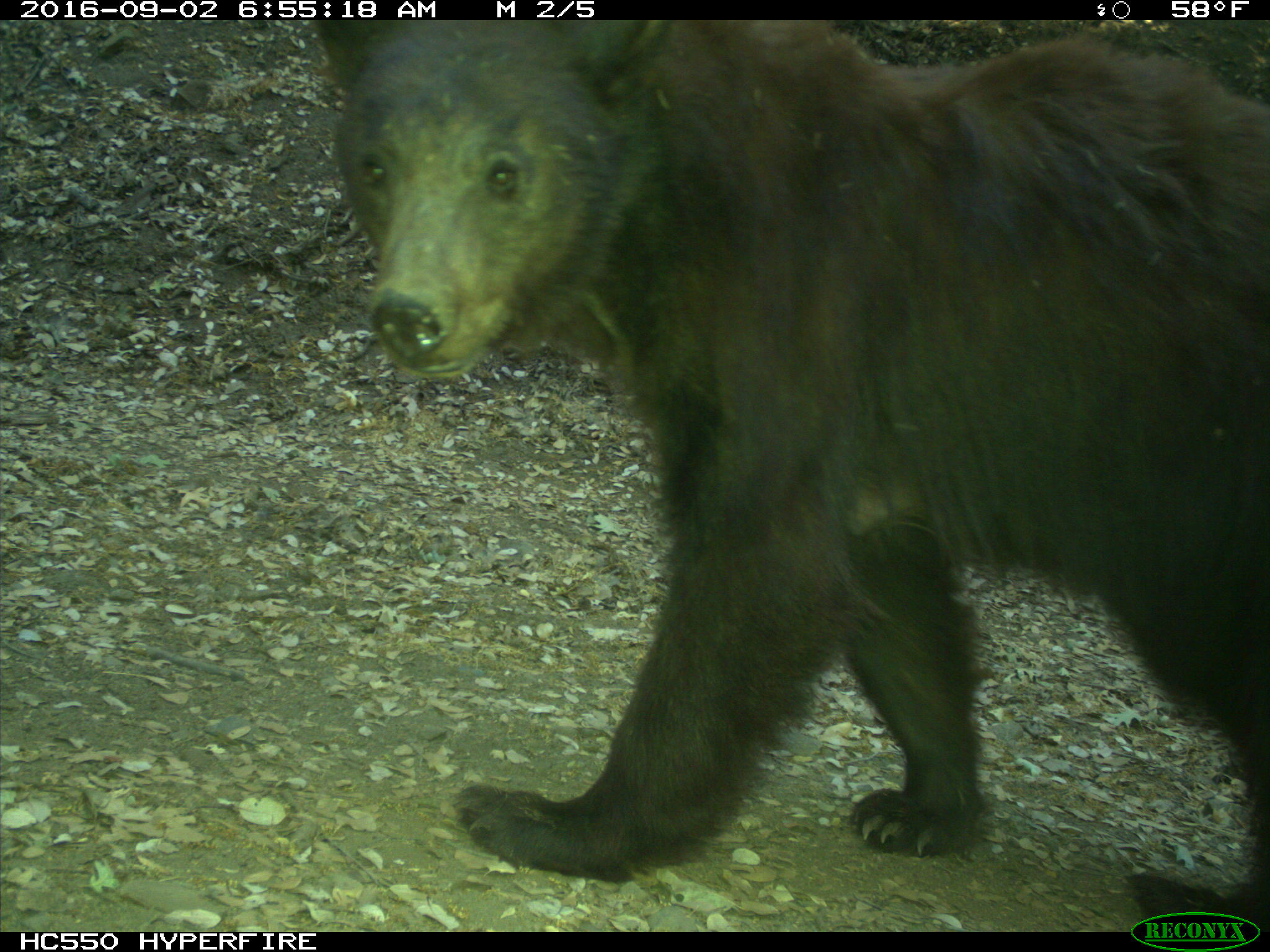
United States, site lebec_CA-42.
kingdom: Animalia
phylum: Chordata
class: Mammalia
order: Carnivora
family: Ursidae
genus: Ursus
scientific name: Ursus americanus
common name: american black bear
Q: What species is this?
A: Ursus americanus (american black bear).